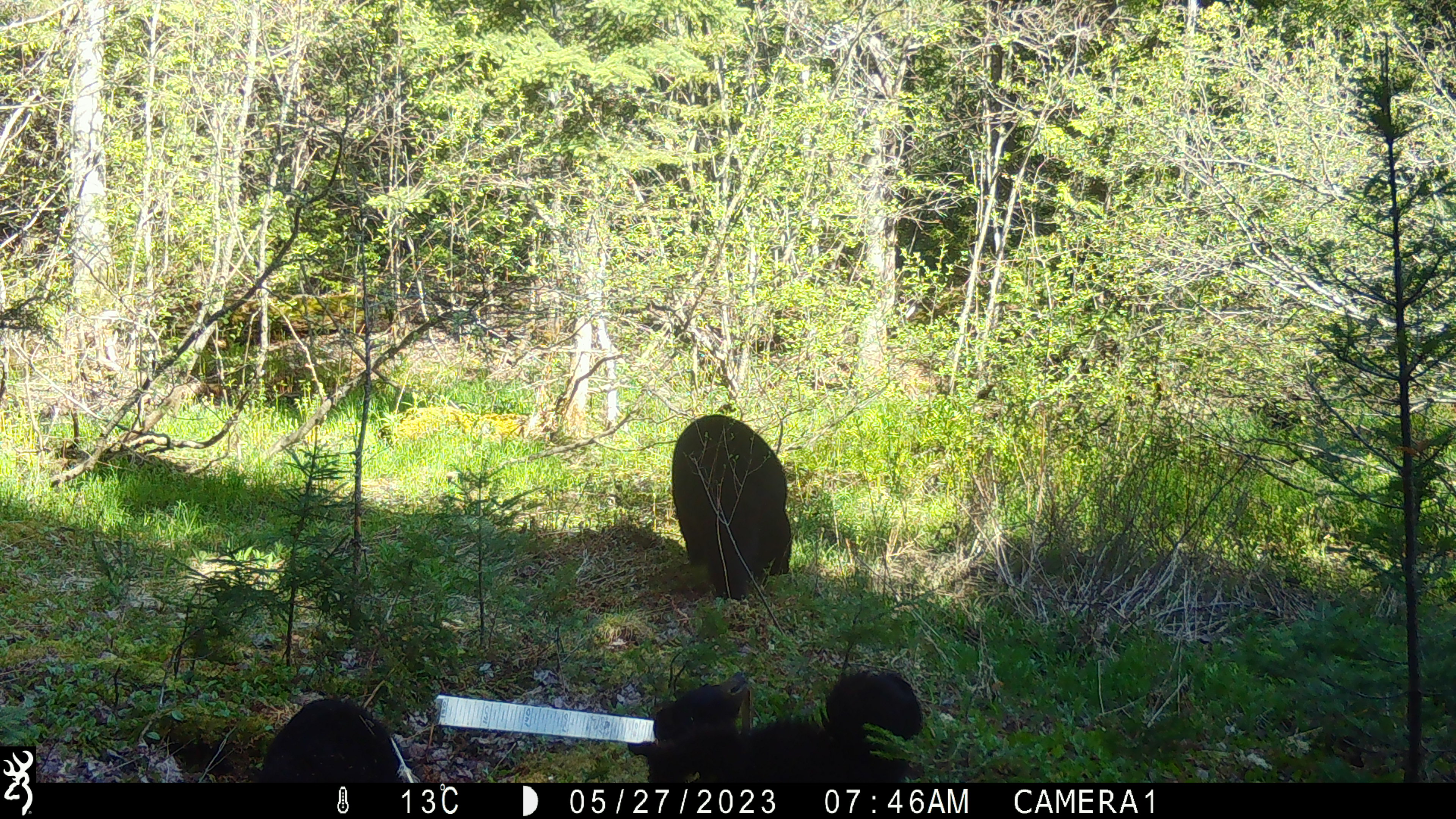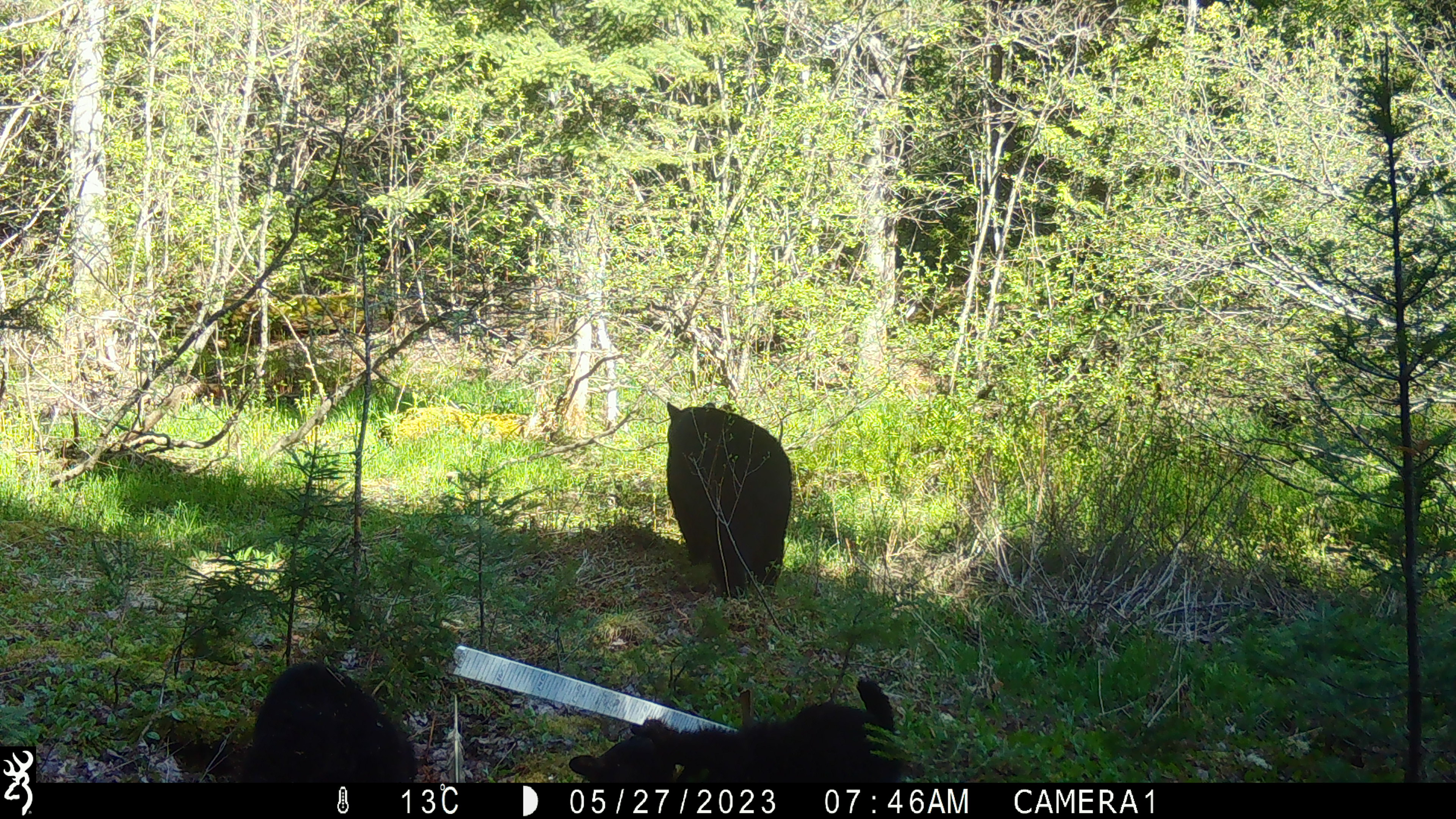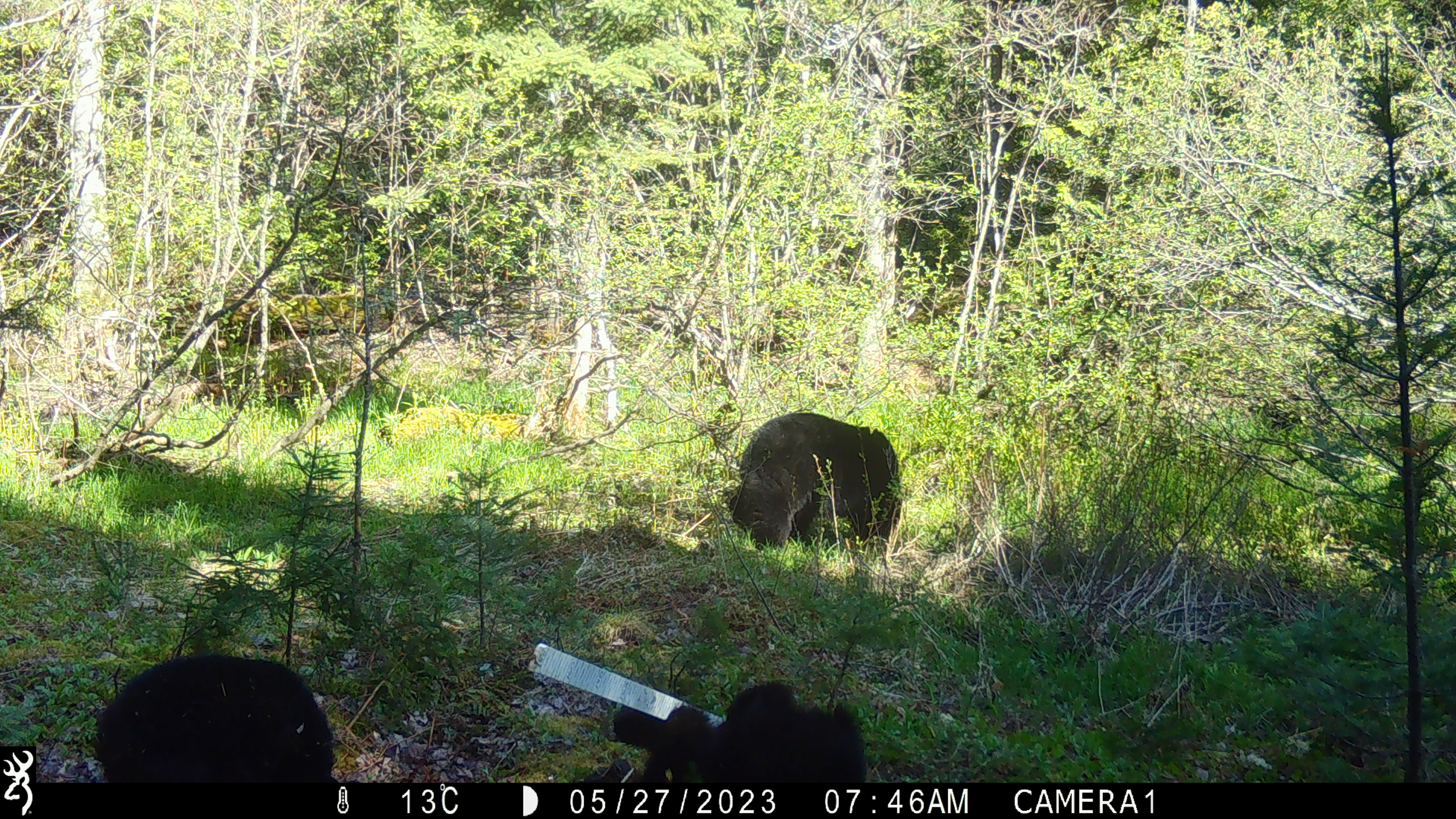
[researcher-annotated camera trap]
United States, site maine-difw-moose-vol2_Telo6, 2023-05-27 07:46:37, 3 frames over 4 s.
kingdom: Animalia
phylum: Chordata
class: Mammalia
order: Carnivora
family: Ursidae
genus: Ursus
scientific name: Ursus americanus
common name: black bear